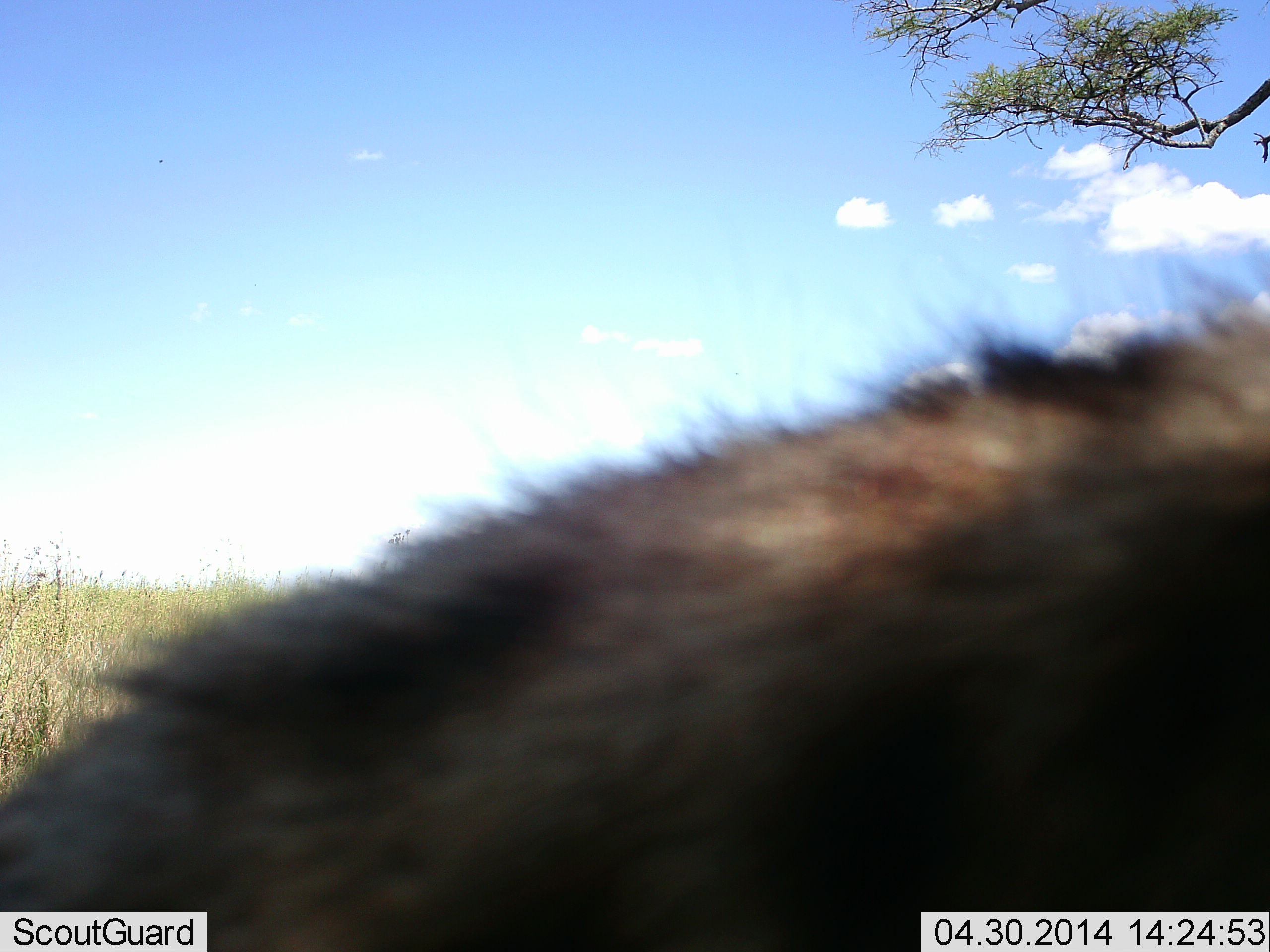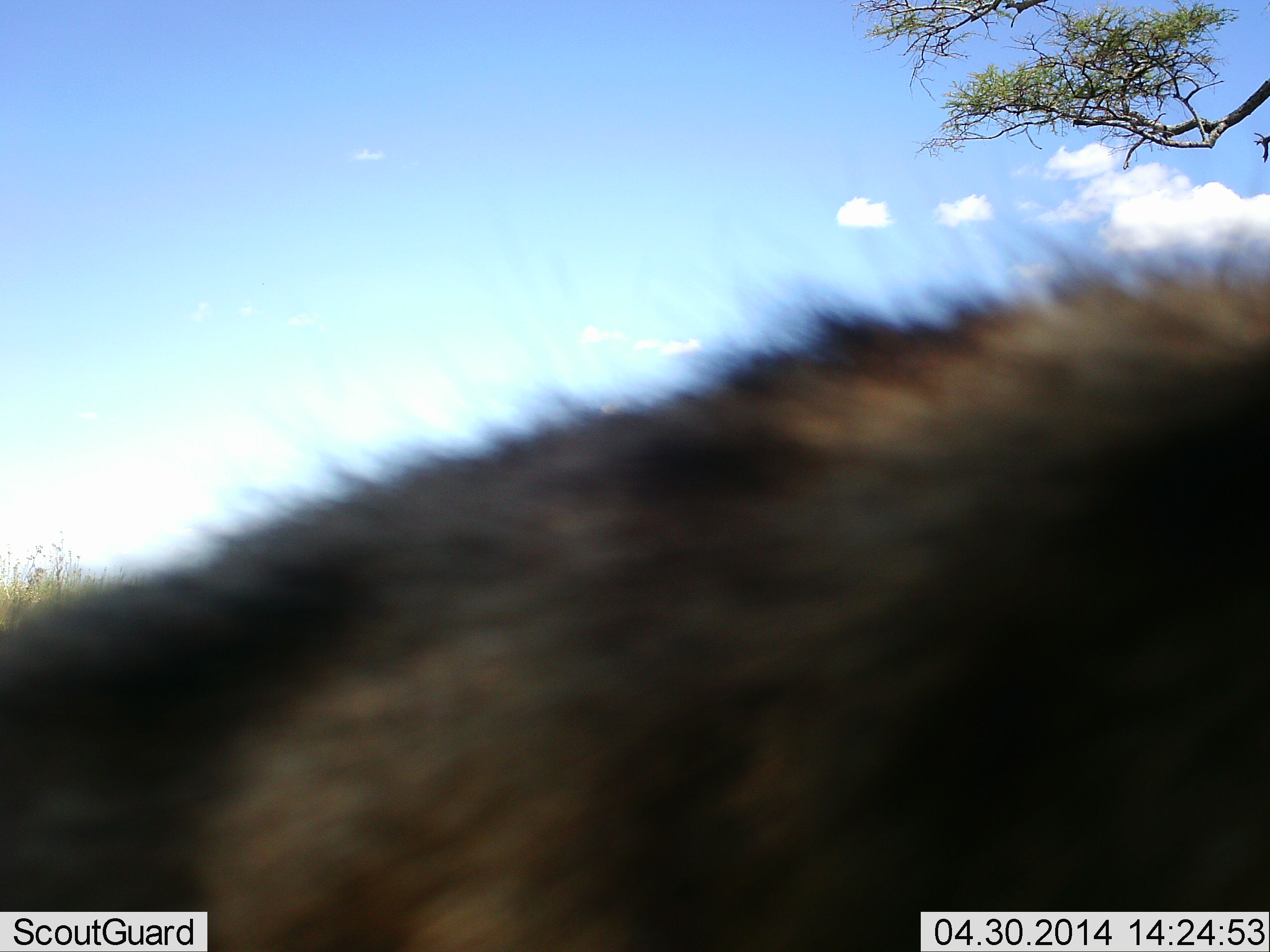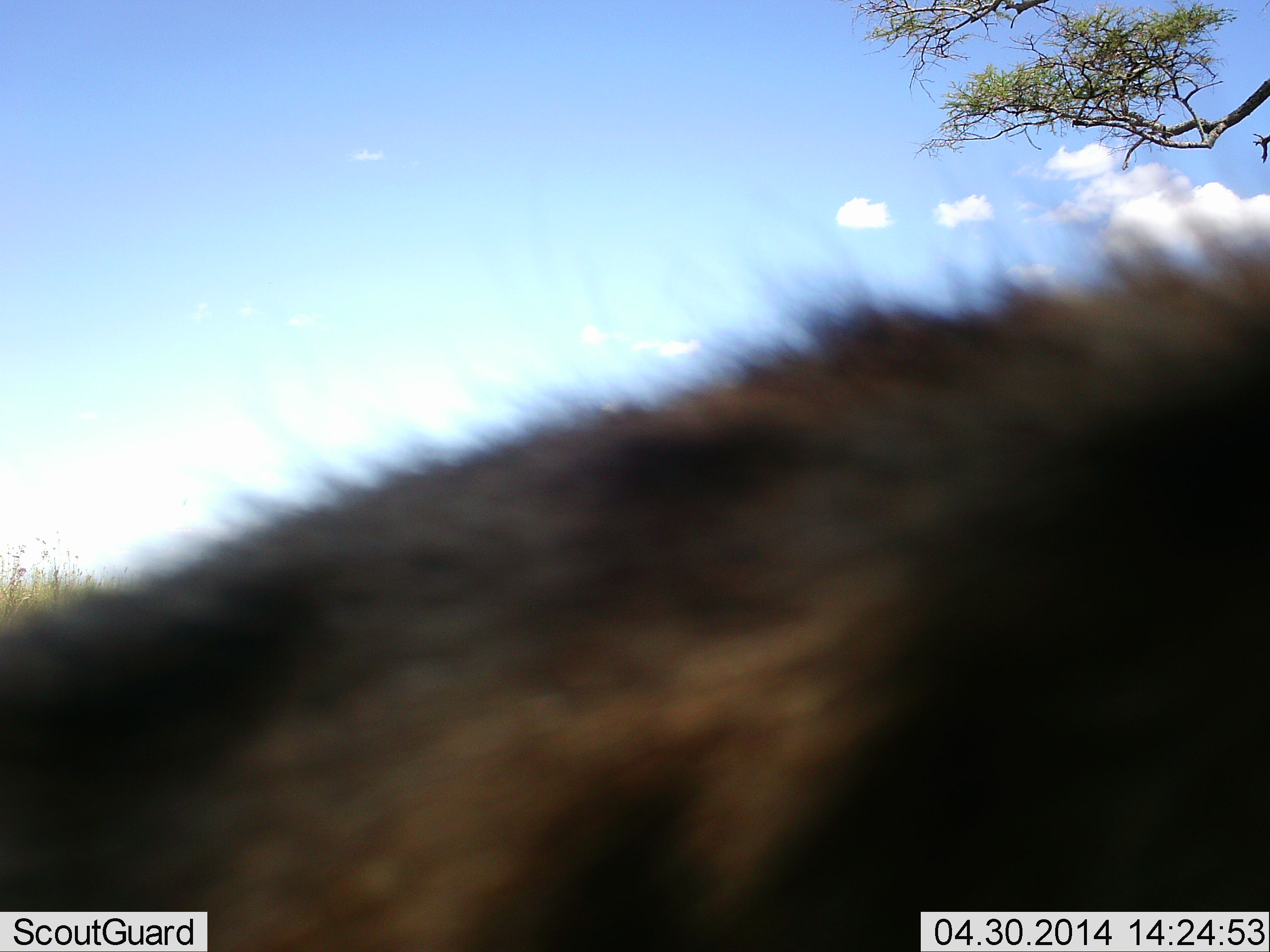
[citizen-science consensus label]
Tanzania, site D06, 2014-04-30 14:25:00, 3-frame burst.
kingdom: Animalia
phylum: Chordata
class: Mammalia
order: Carnivora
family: Hyaenidae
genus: Crocuta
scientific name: Crocuta crocuta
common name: spotted hyena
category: hyenaspotted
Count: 1.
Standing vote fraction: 70%.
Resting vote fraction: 0%.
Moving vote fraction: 40%.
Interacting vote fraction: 0%.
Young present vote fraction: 0%.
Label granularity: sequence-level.